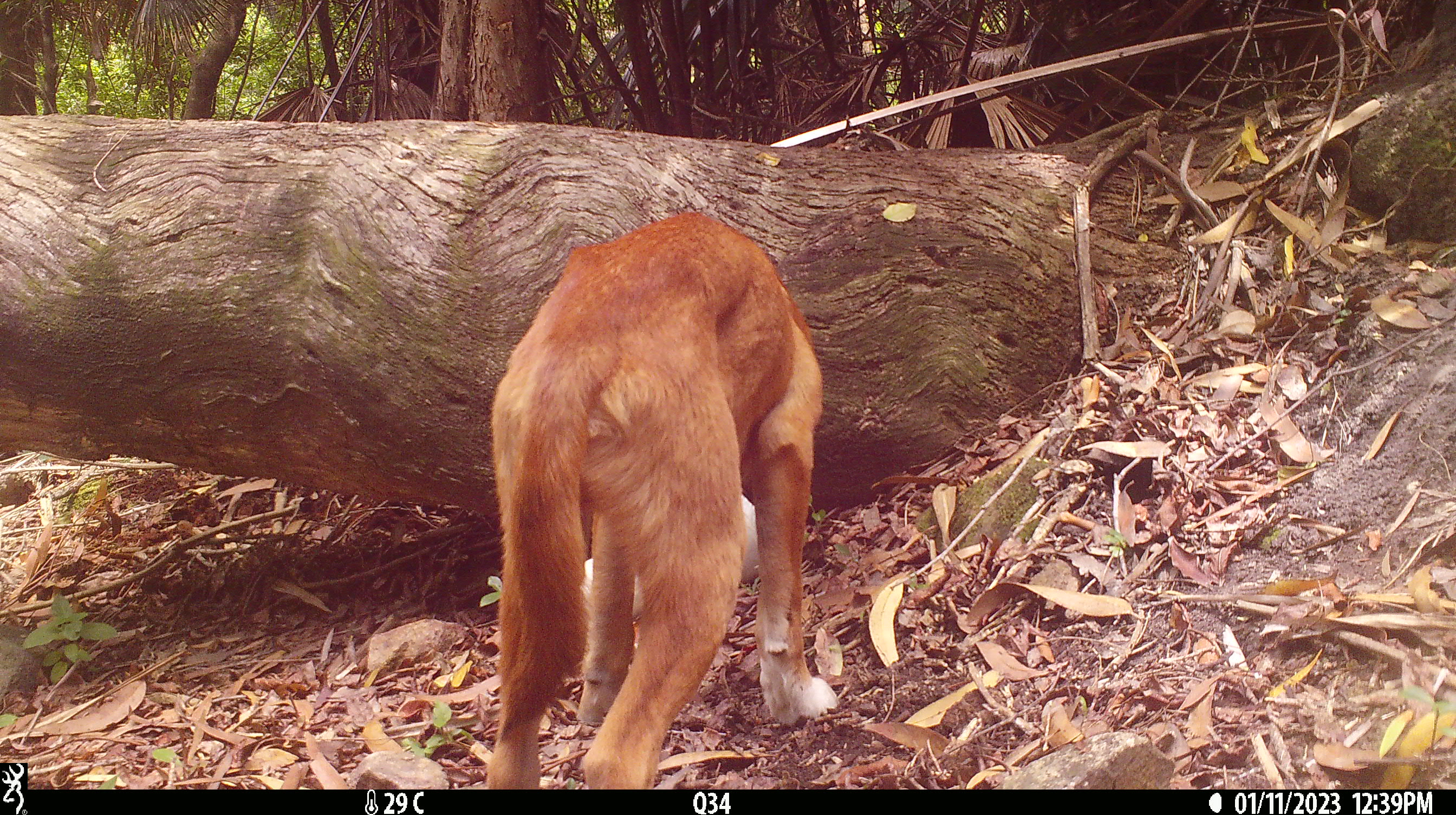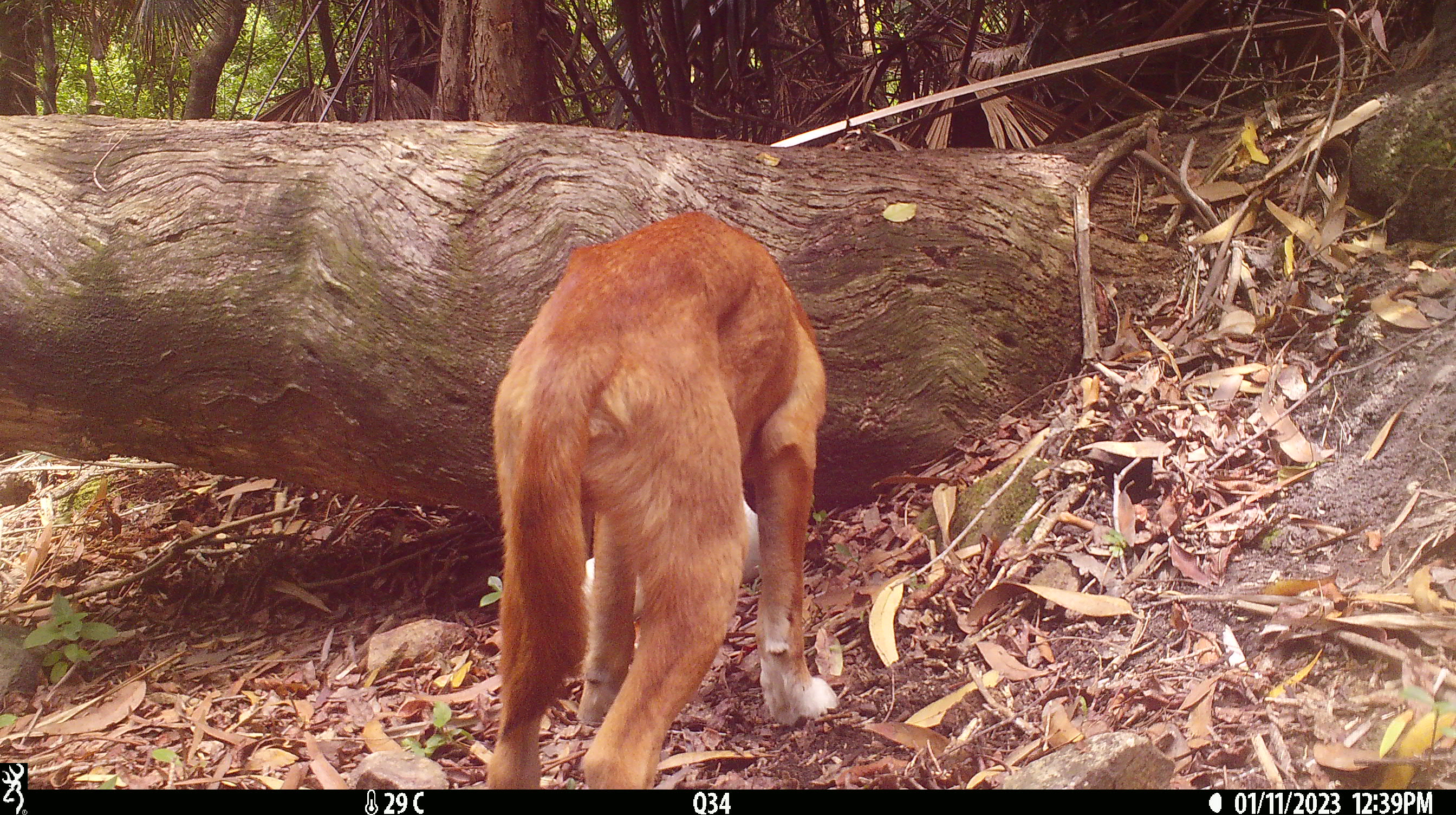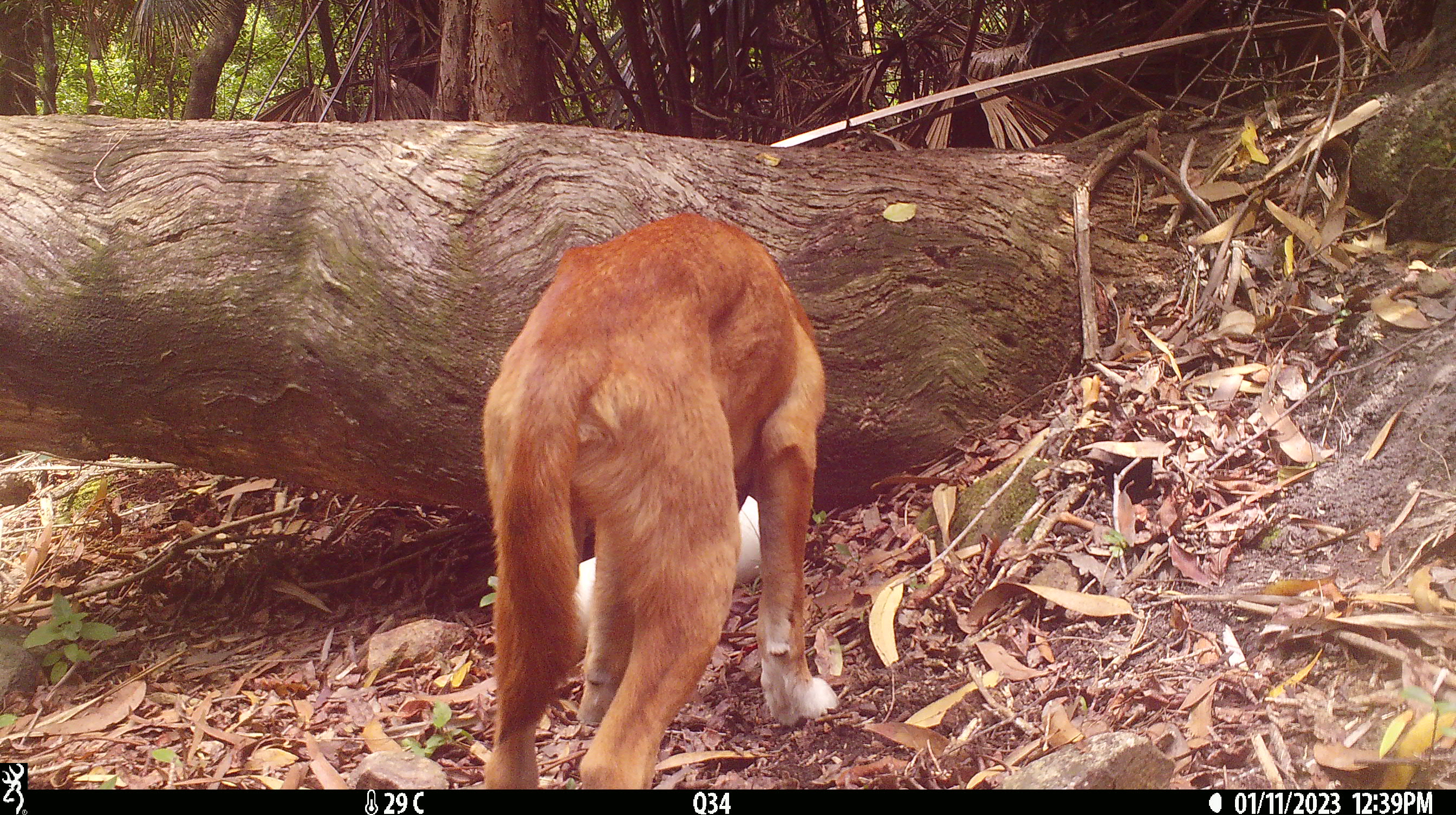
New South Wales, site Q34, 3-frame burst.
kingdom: Animalia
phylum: Chordata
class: Mammalia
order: Carnivora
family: Canidae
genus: Canis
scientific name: Canis familiaris dingo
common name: dingo